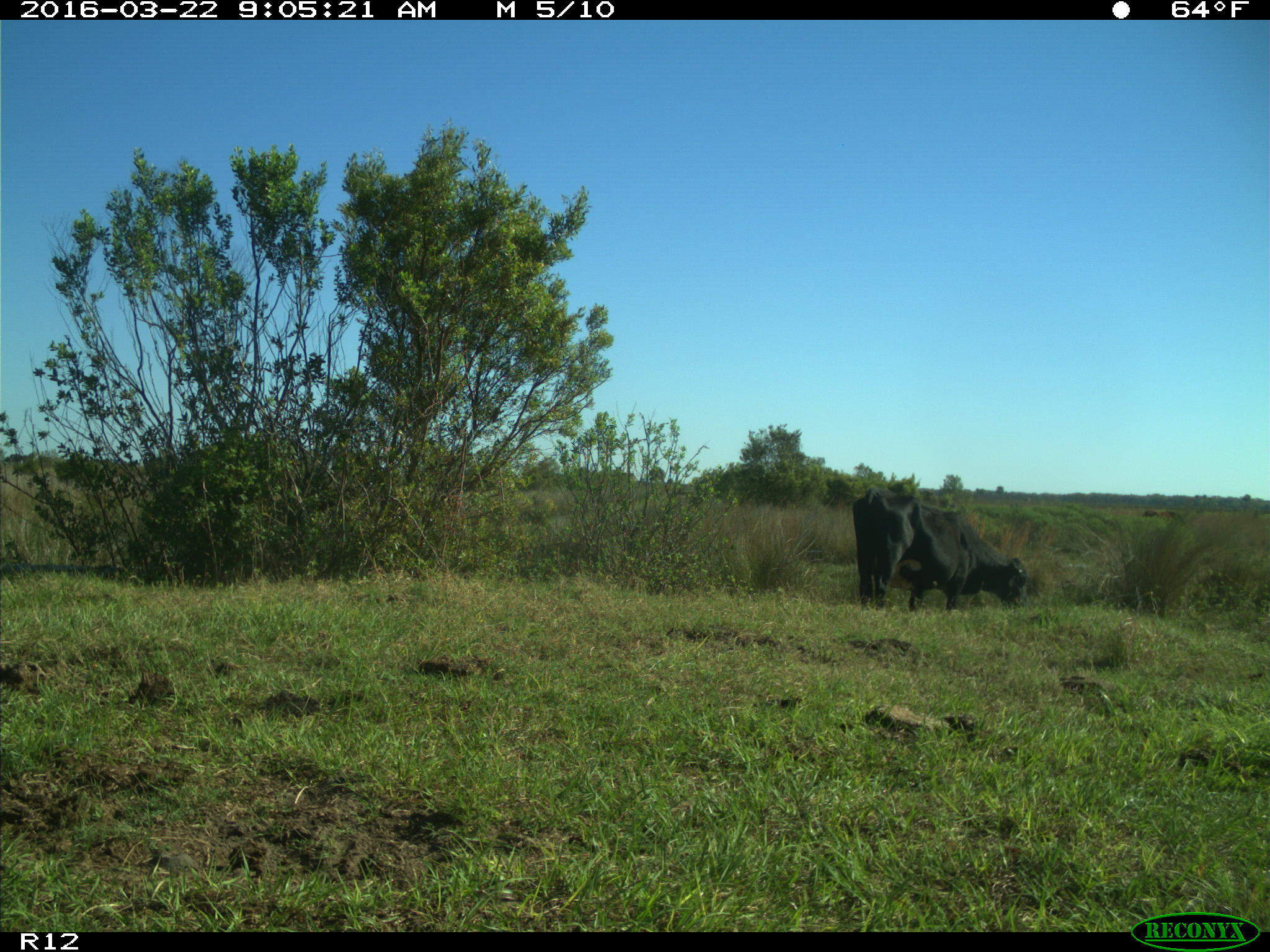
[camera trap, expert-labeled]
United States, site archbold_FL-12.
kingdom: Animalia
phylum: Chordata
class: Mammalia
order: Artiodactyla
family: Bovidae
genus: Bos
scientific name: Bos taurus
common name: domestic cow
Bos taurus (domestic cow).